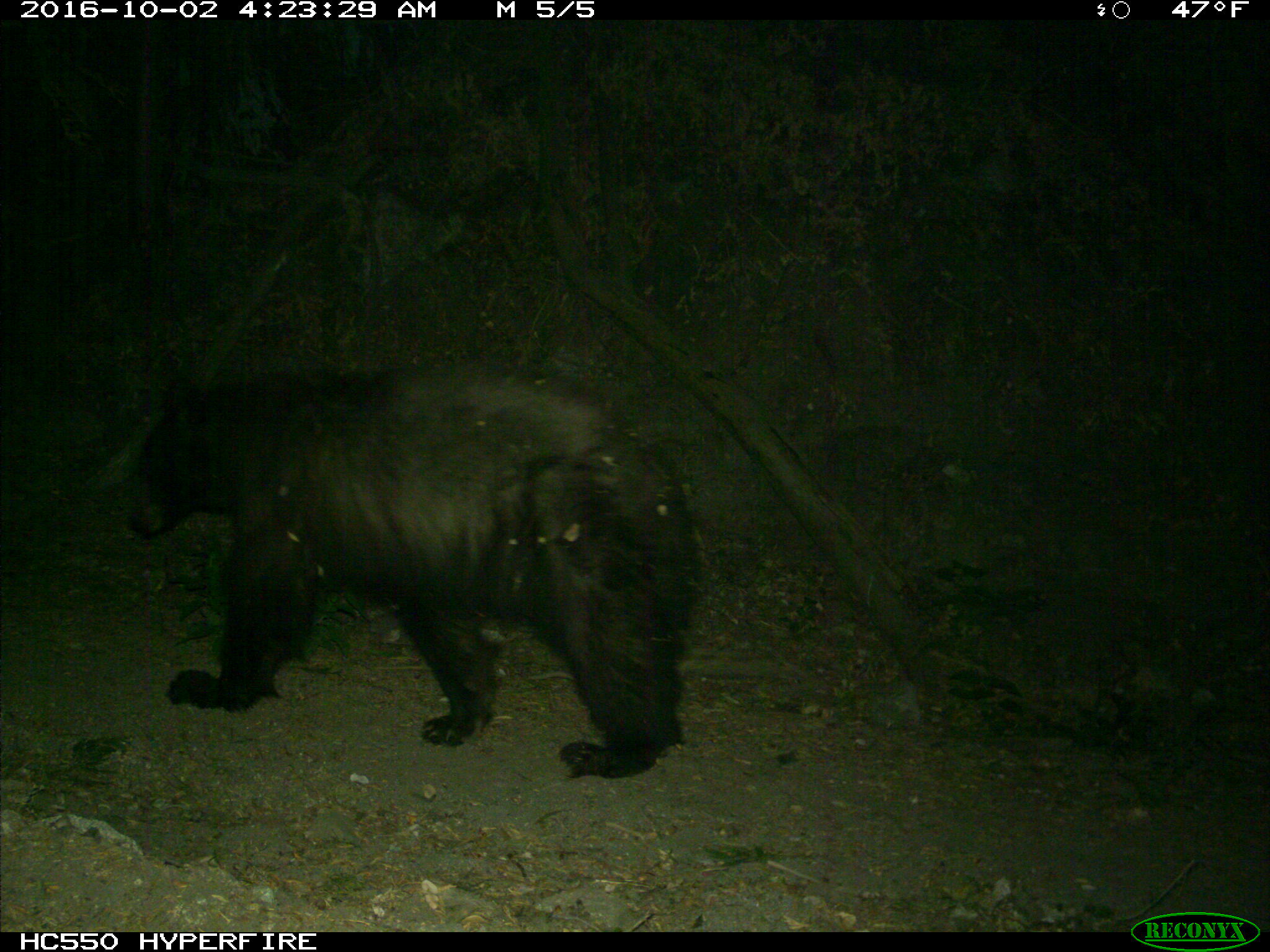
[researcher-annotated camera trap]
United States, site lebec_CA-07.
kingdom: Animalia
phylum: Chordata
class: Mammalia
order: Carnivora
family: Ursidae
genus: Ursus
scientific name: Ursus americanus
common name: american black bear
Ursus americanus (american black bear).